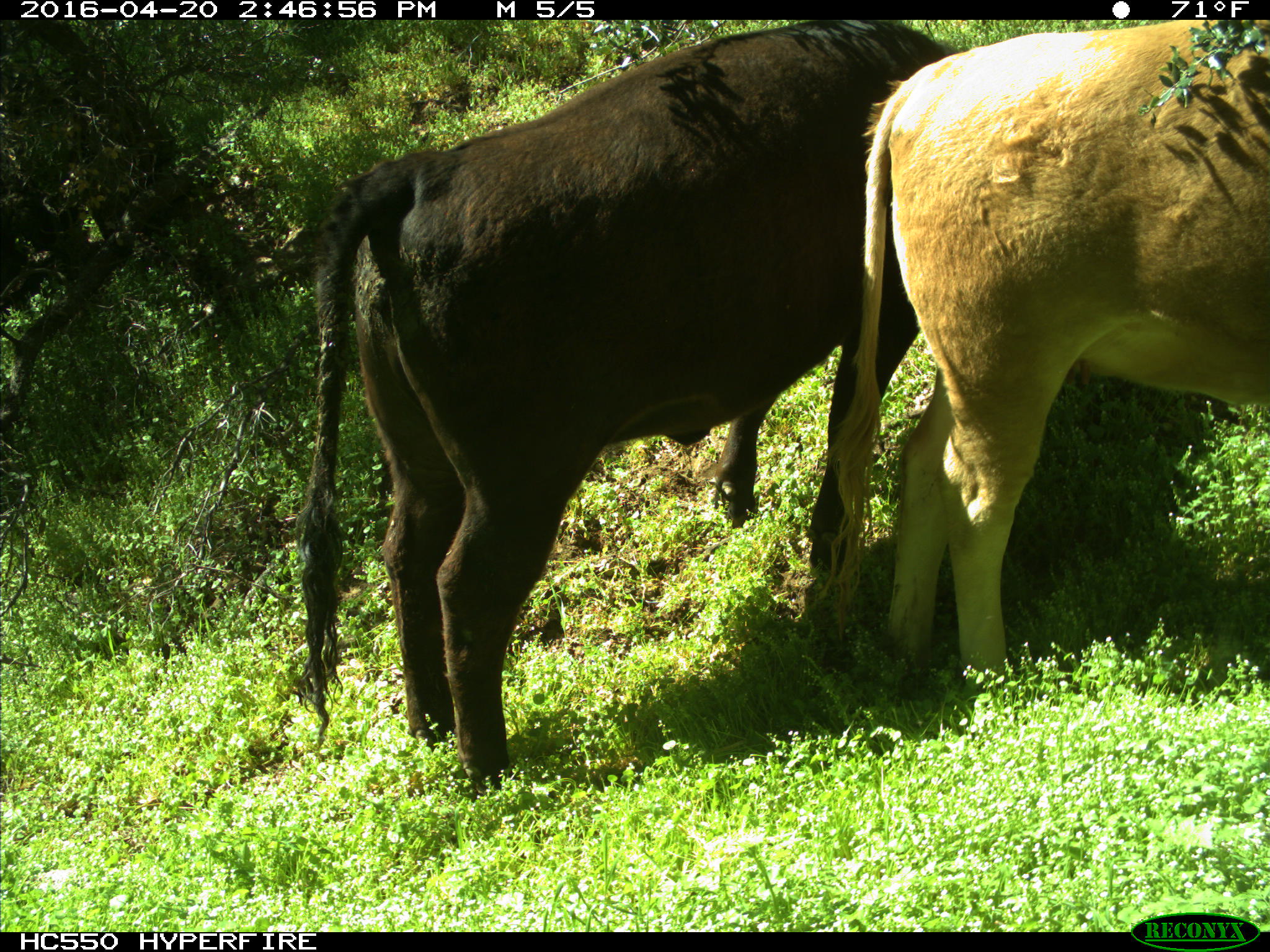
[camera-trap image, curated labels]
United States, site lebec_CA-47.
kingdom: Animalia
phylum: Chordata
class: Mammalia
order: Artiodactyla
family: Bovidae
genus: Bos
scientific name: Bos taurus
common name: domestic cow